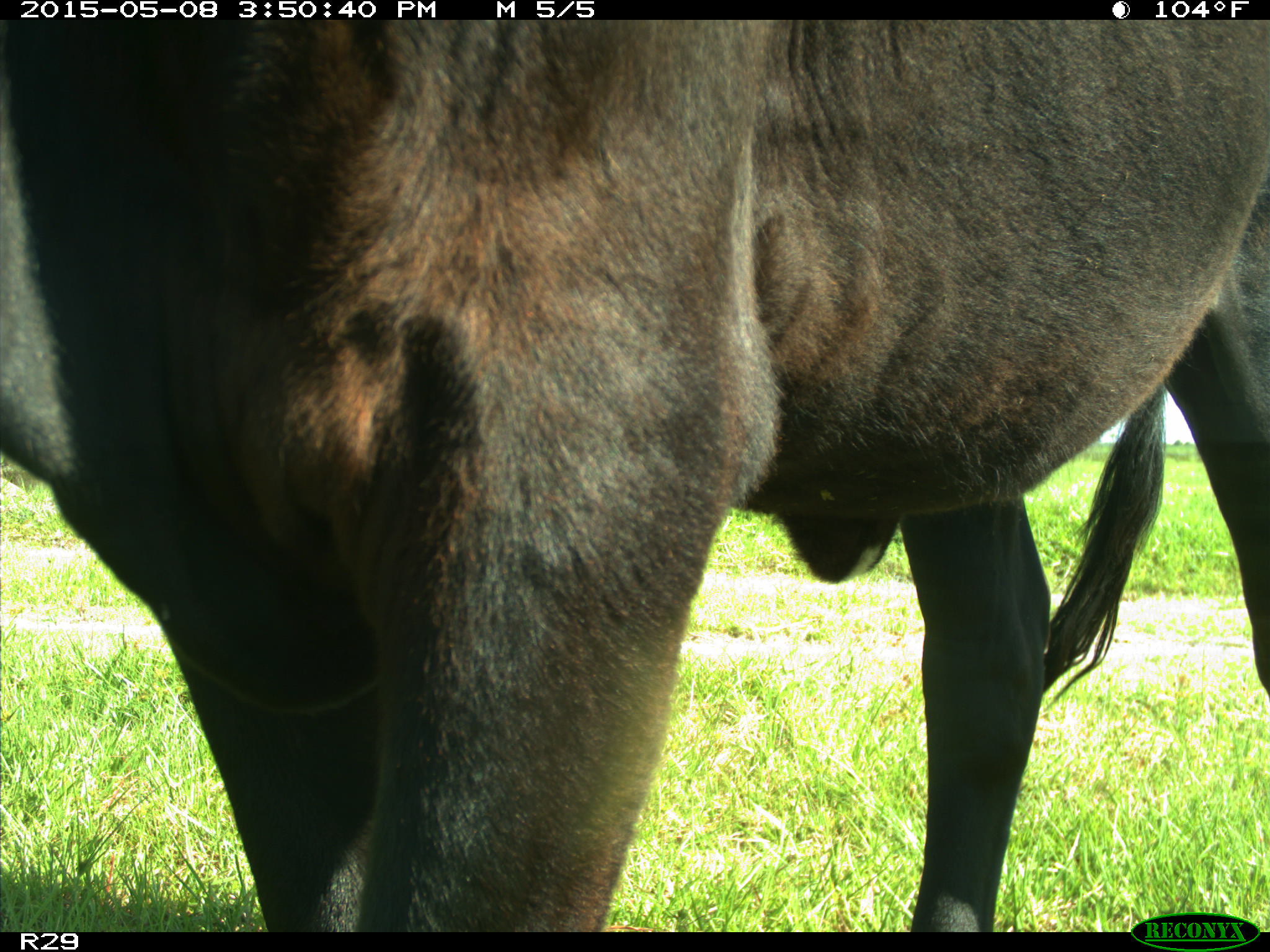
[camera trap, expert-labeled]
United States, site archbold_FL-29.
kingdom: Animalia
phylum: Chordata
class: Mammalia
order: Artiodactyla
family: Bovidae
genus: Bos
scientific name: Bos taurus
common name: domestic cow